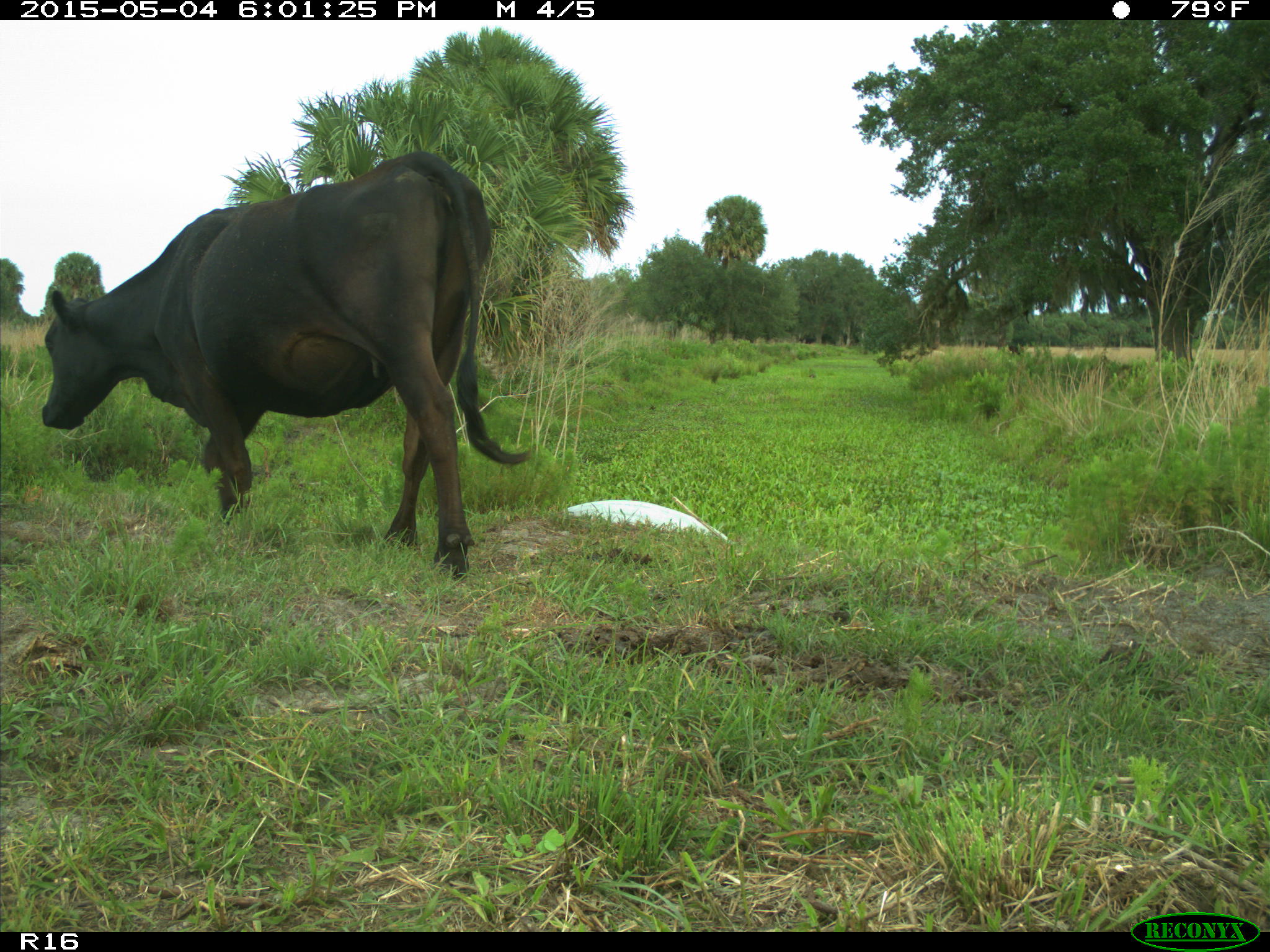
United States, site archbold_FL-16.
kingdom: Animalia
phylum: Chordata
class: Mammalia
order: Artiodactyla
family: Bovidae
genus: Bos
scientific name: Bos taurus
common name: domestic cow